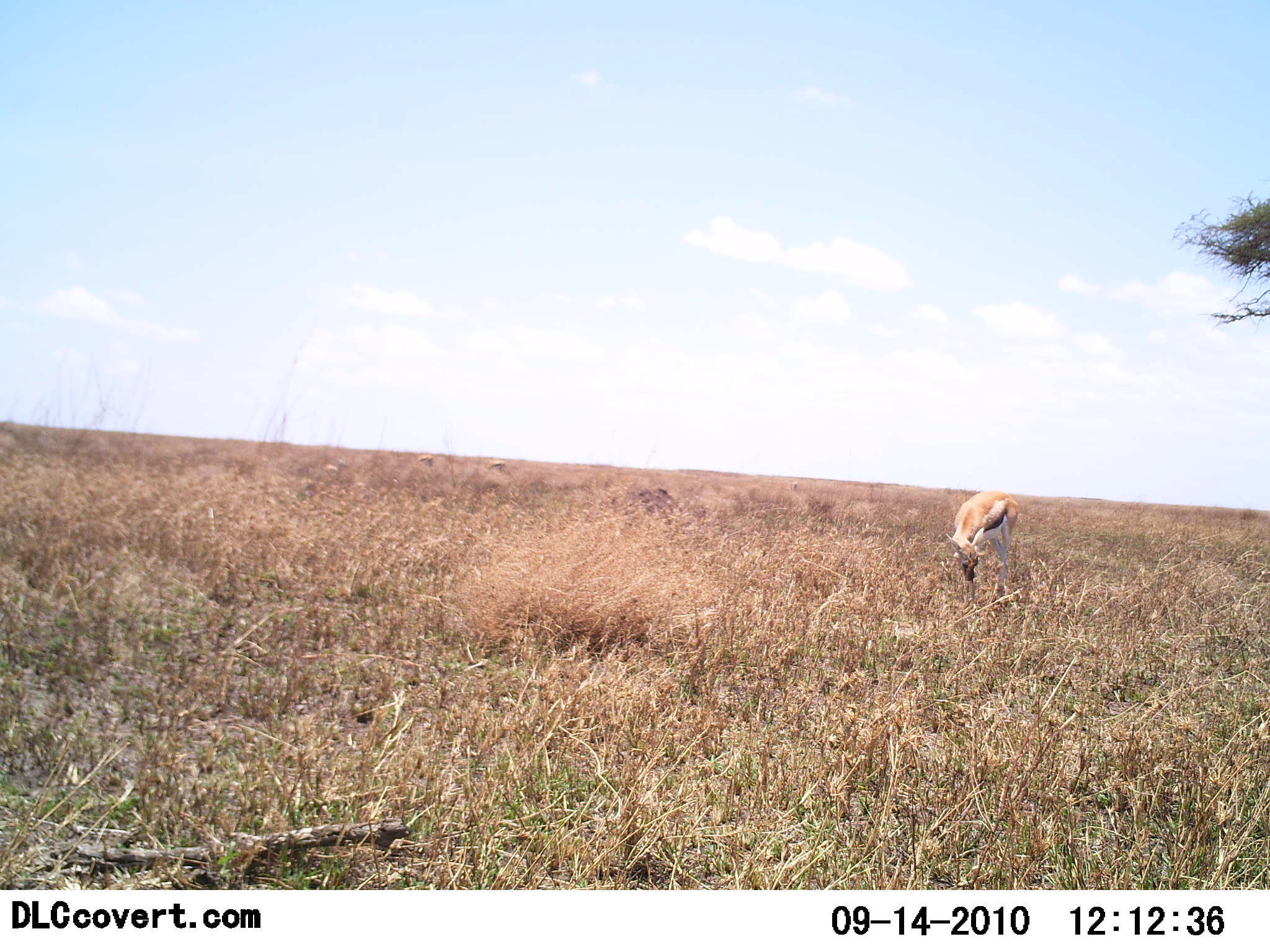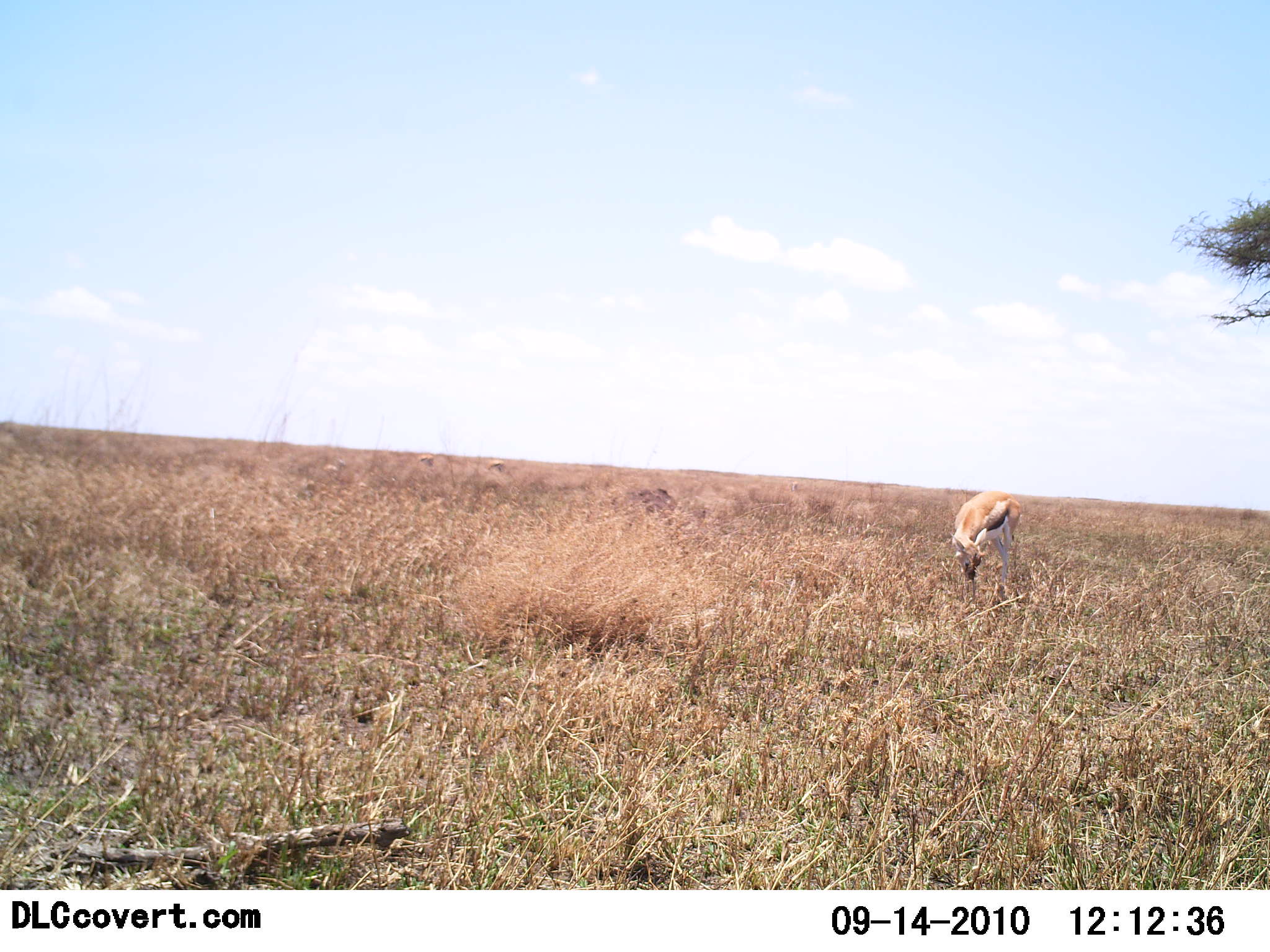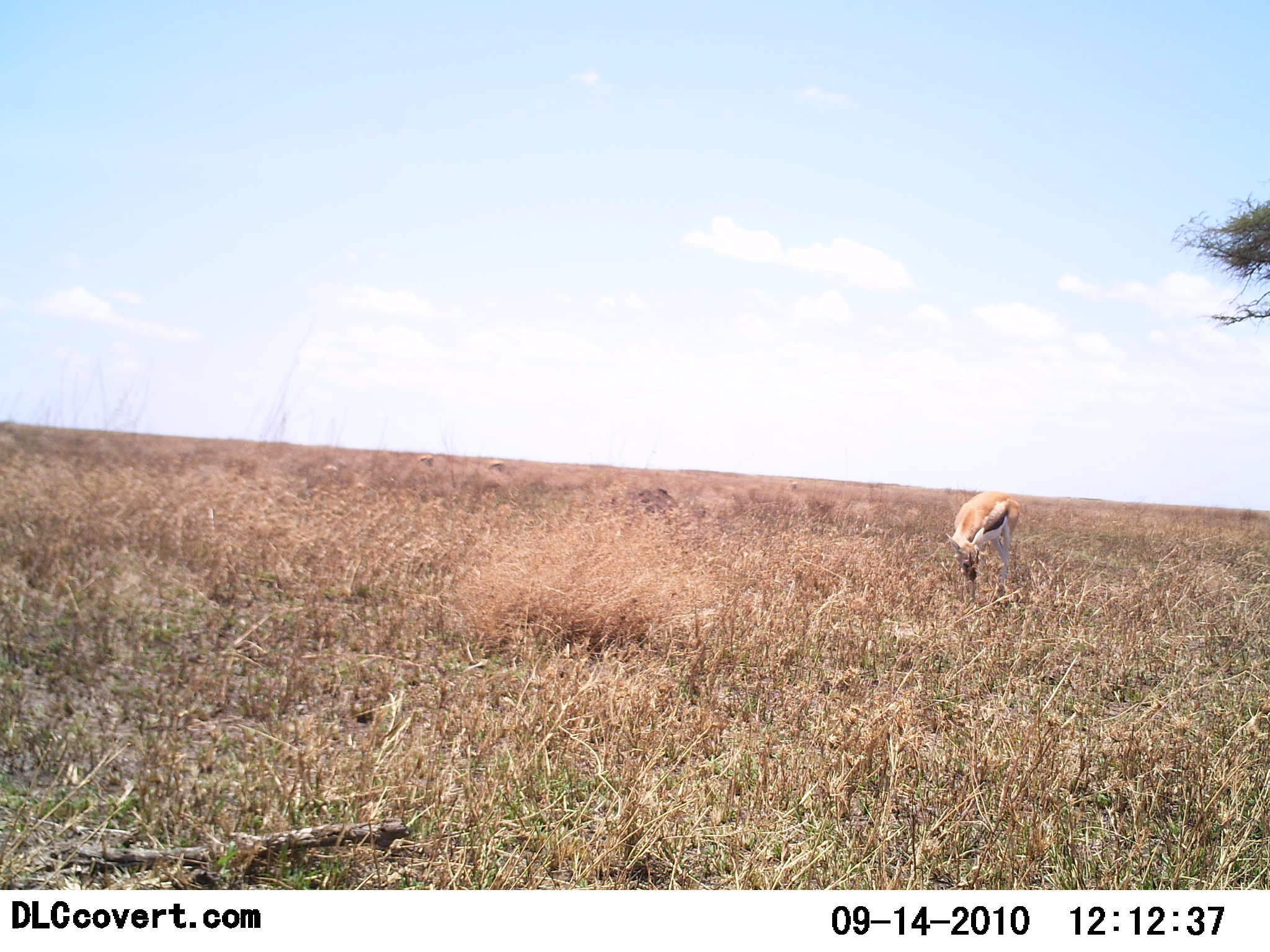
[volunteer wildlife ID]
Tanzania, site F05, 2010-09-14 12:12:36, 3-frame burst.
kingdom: Animalia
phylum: Chordata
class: Mammalia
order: Artiodactyla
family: Bovidae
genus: Eudorcas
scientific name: Eudorcas thomsonii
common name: thomson's gazelle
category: gazellethomsons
Gazellethomsons (thomson's gazelle) (Eudorcas thomsonii), count 1. Behavior (volunteer vote fractions): standing 25%, resting 0%, moving 0%, interacting 0%. Young present (vote fraction): 0%. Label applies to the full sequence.